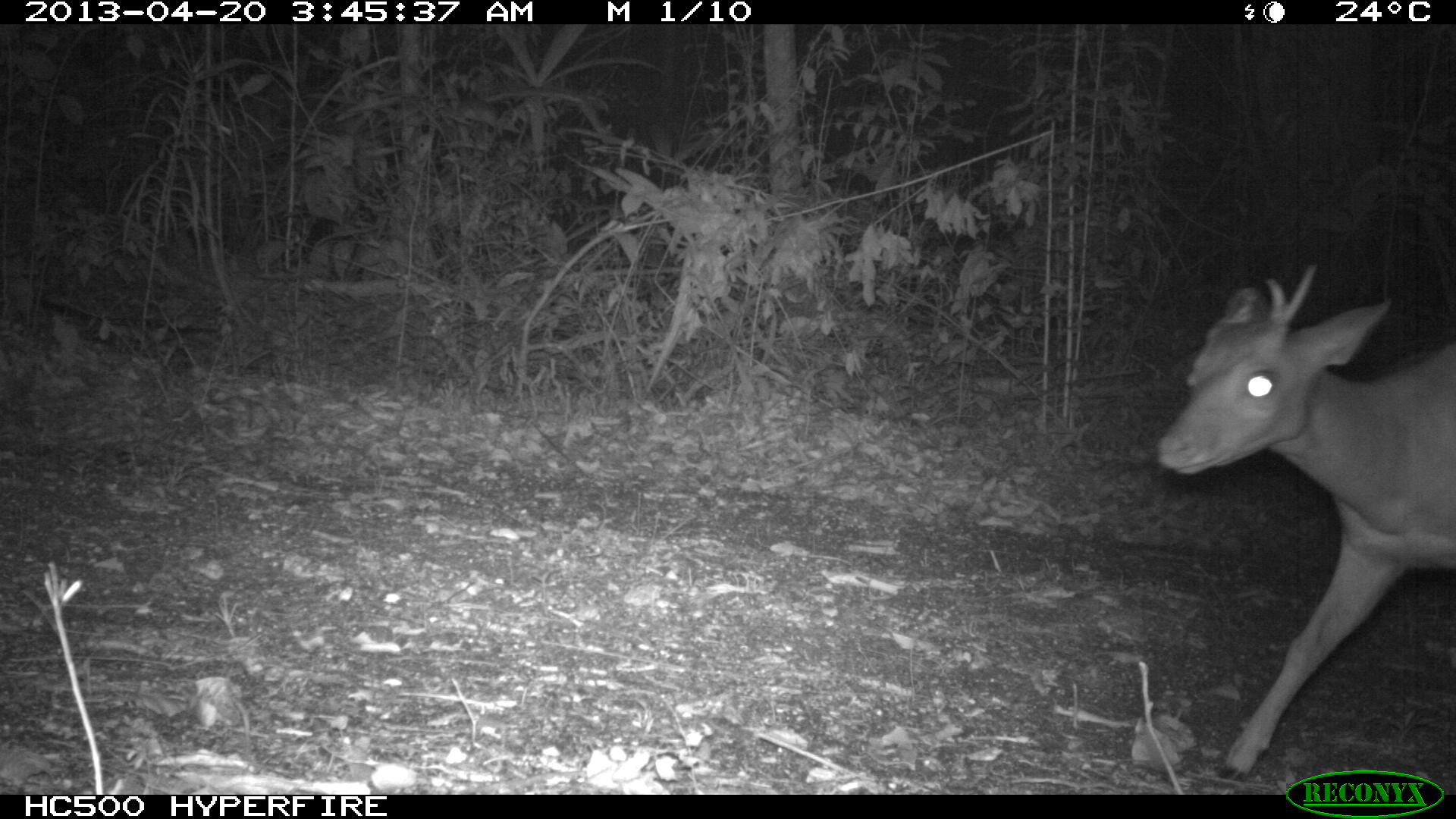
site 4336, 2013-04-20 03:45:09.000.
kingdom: Animalia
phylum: Chordata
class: Mammalia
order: Artiodactyla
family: Cervidae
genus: Mazama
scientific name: Mazama temama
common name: central american red brocket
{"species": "Mazama temama (central american red brocket)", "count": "1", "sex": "male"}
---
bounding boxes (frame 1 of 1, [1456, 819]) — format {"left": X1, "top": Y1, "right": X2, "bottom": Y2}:
mazama temama: {"left": 1155, "top": 261, "right": 1456, "bottom": 781}